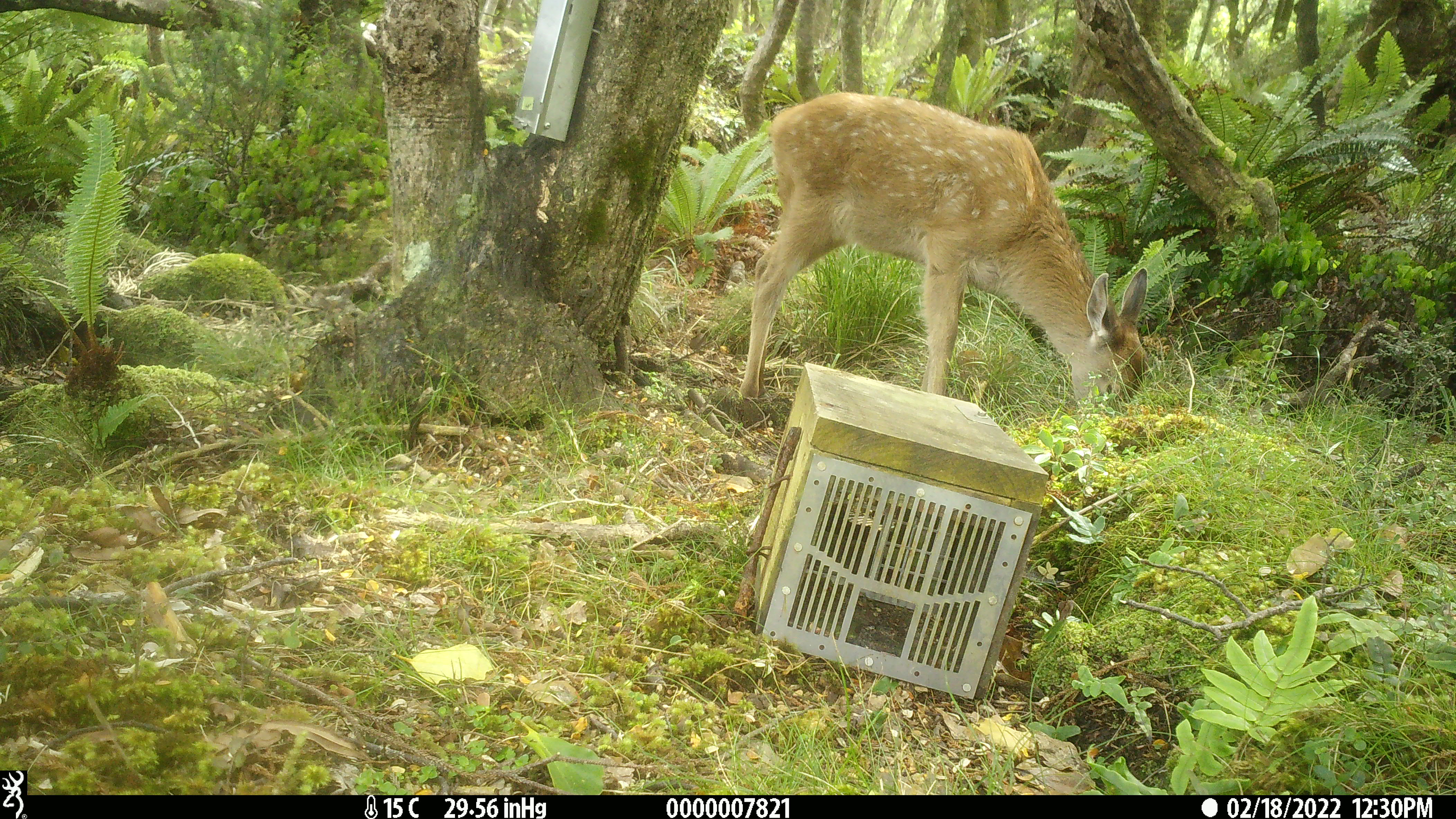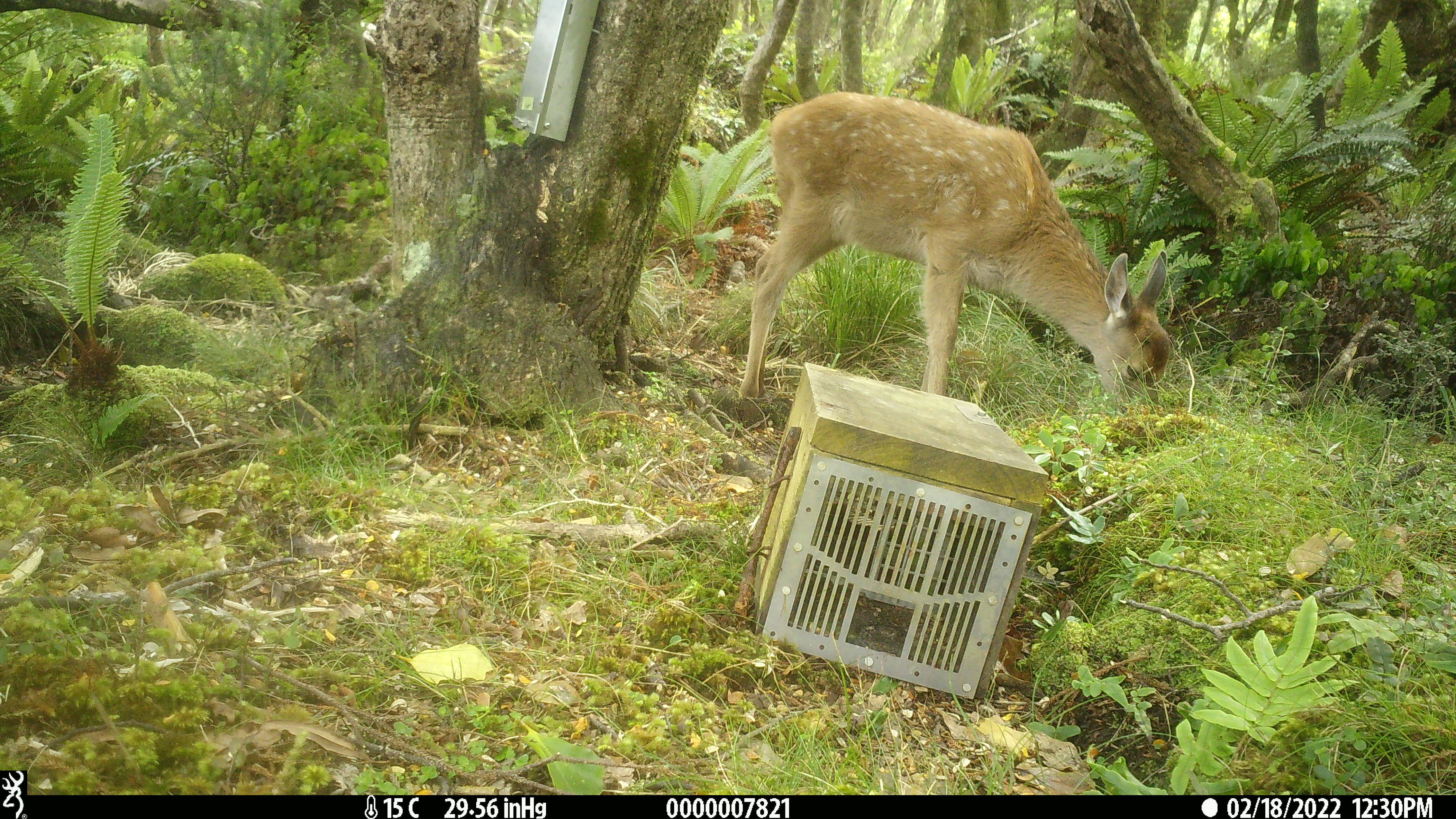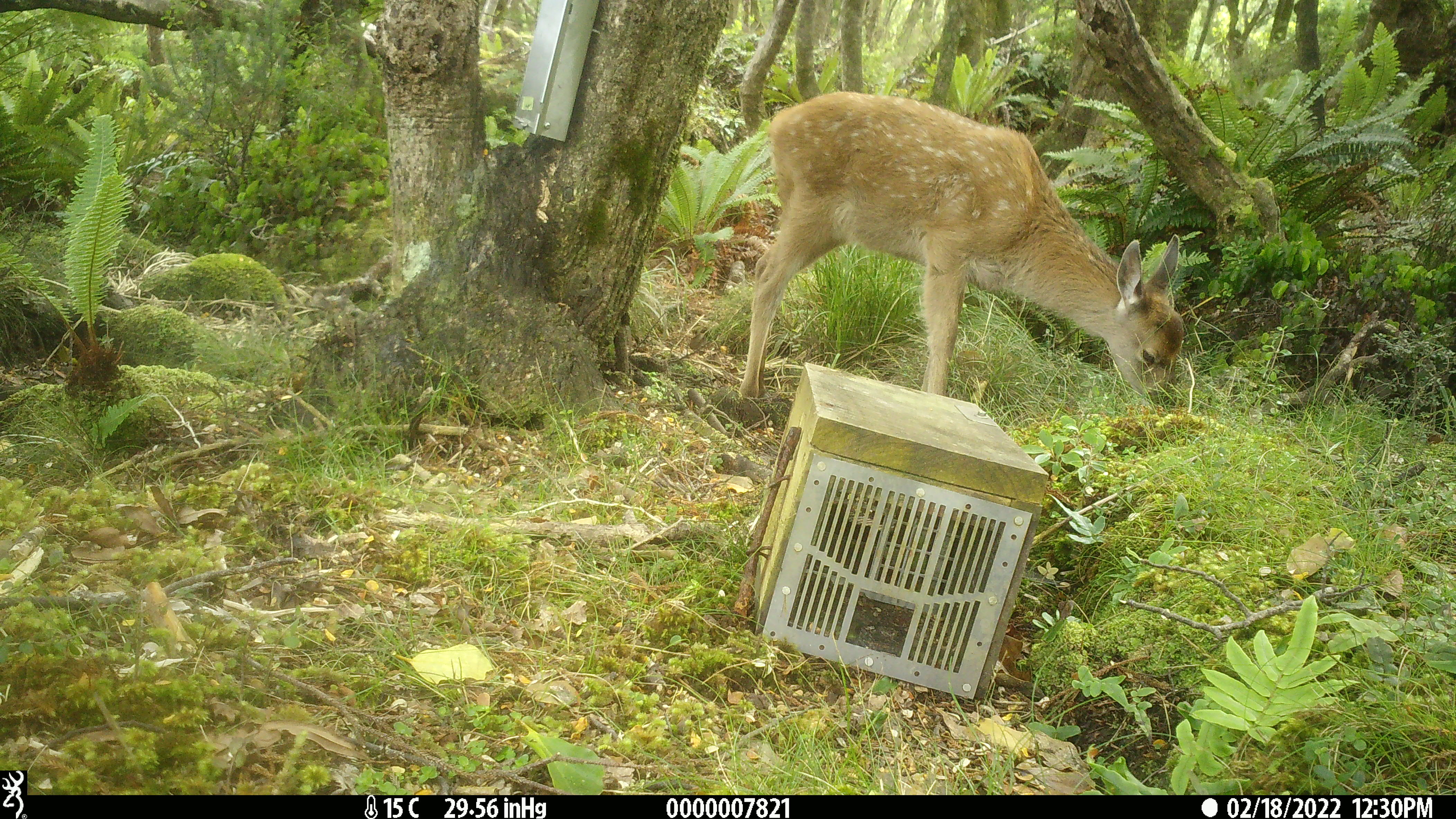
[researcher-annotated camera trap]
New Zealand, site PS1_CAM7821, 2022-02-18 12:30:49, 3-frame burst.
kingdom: Animalia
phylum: Chordata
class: Mammalia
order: Artiodactyla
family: Cervidae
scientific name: Cervidae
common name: deer